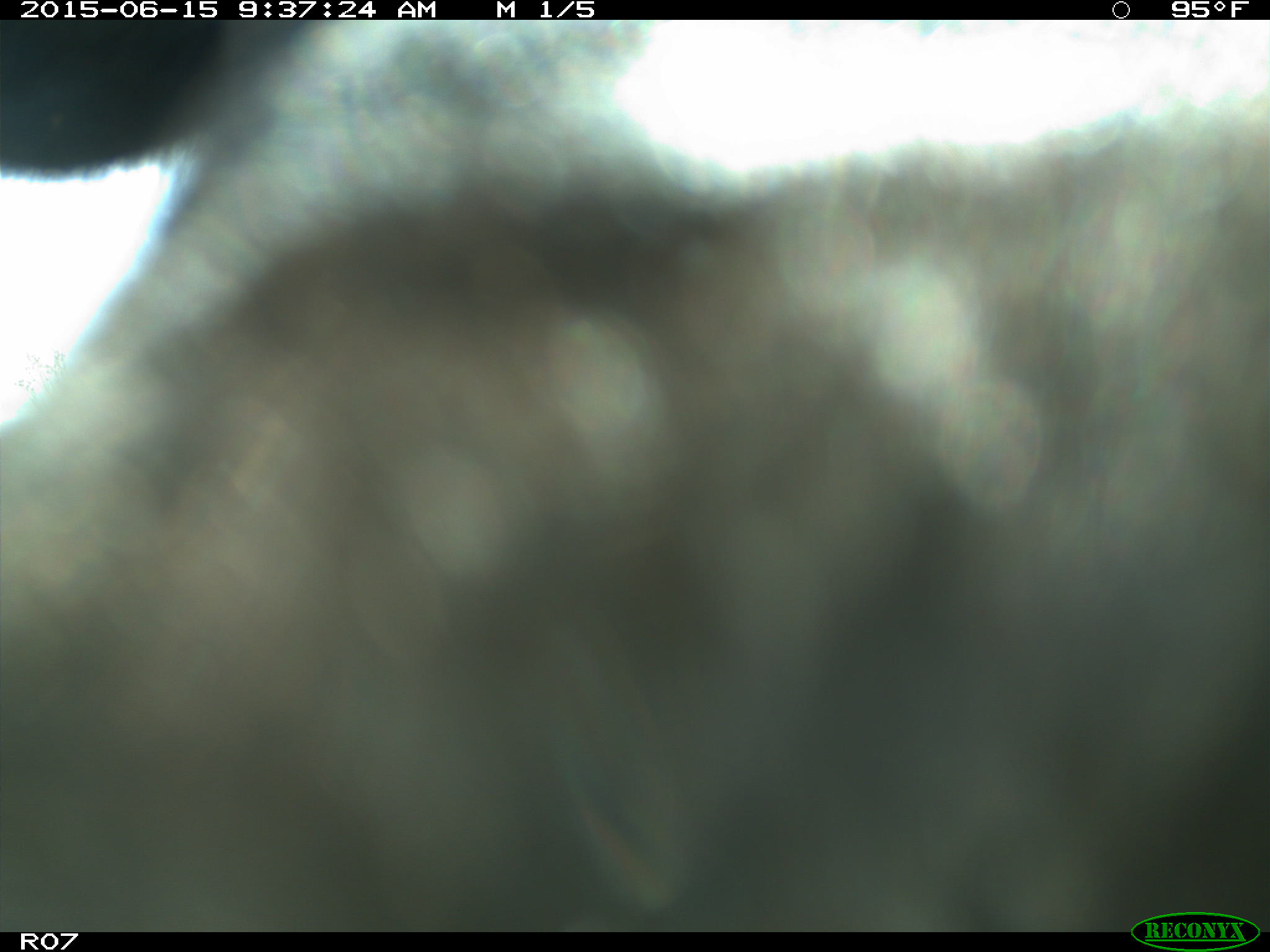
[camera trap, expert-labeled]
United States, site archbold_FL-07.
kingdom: Animalia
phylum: Chordata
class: Mammalia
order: Artiodactyla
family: Bovidae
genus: Bos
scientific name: Bos taurus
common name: domestic cow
Bos taurus (domestic cow).